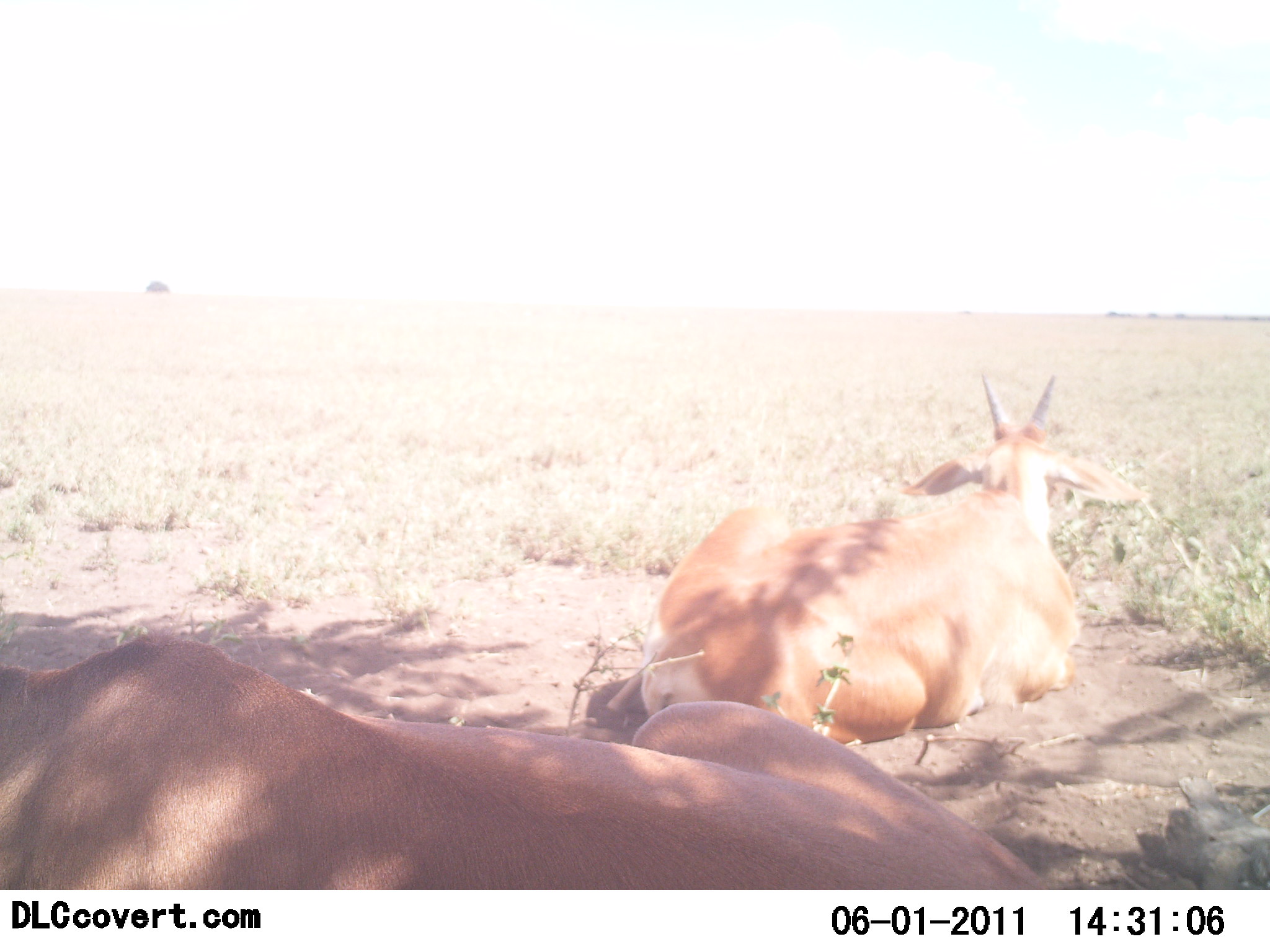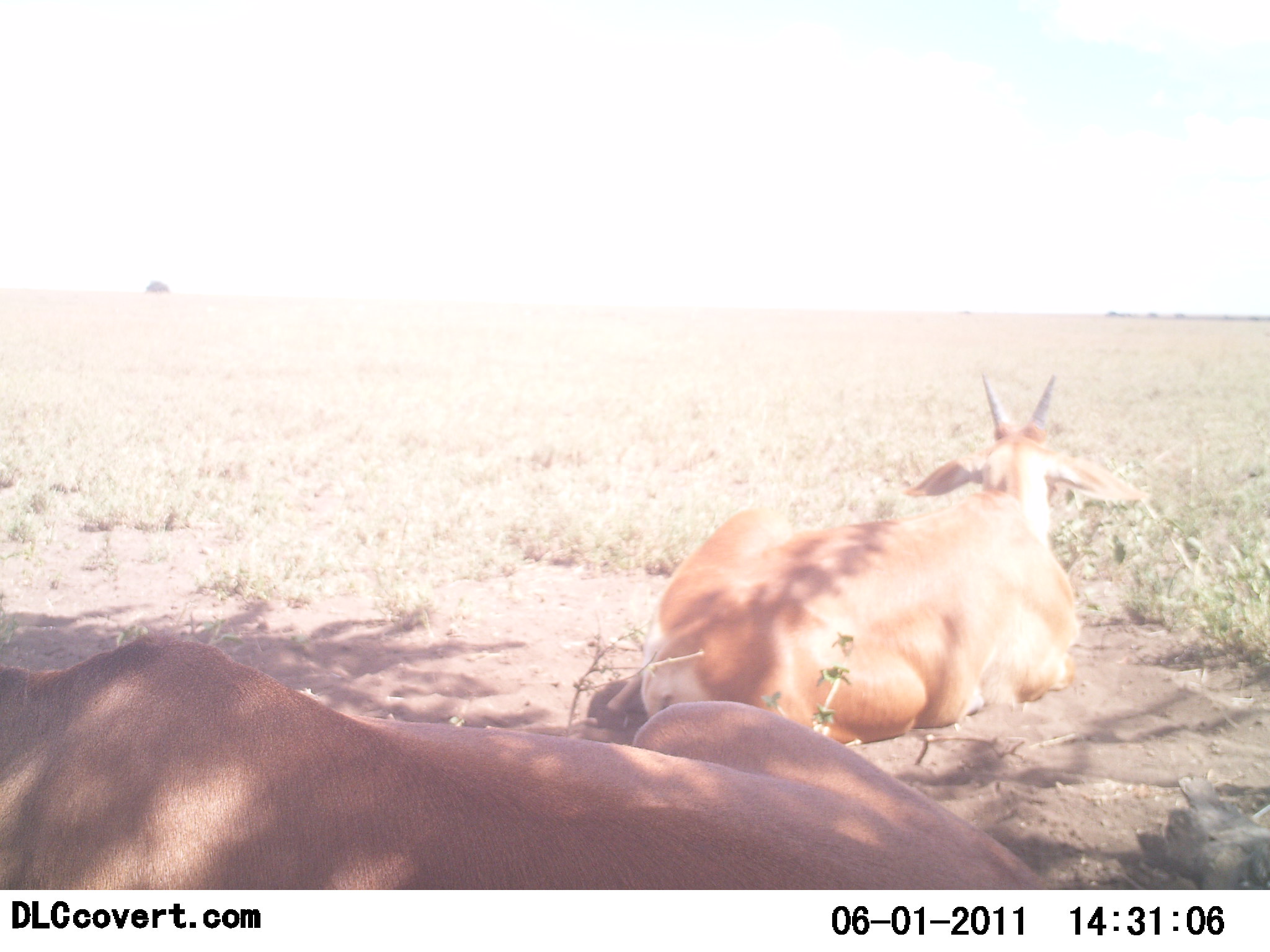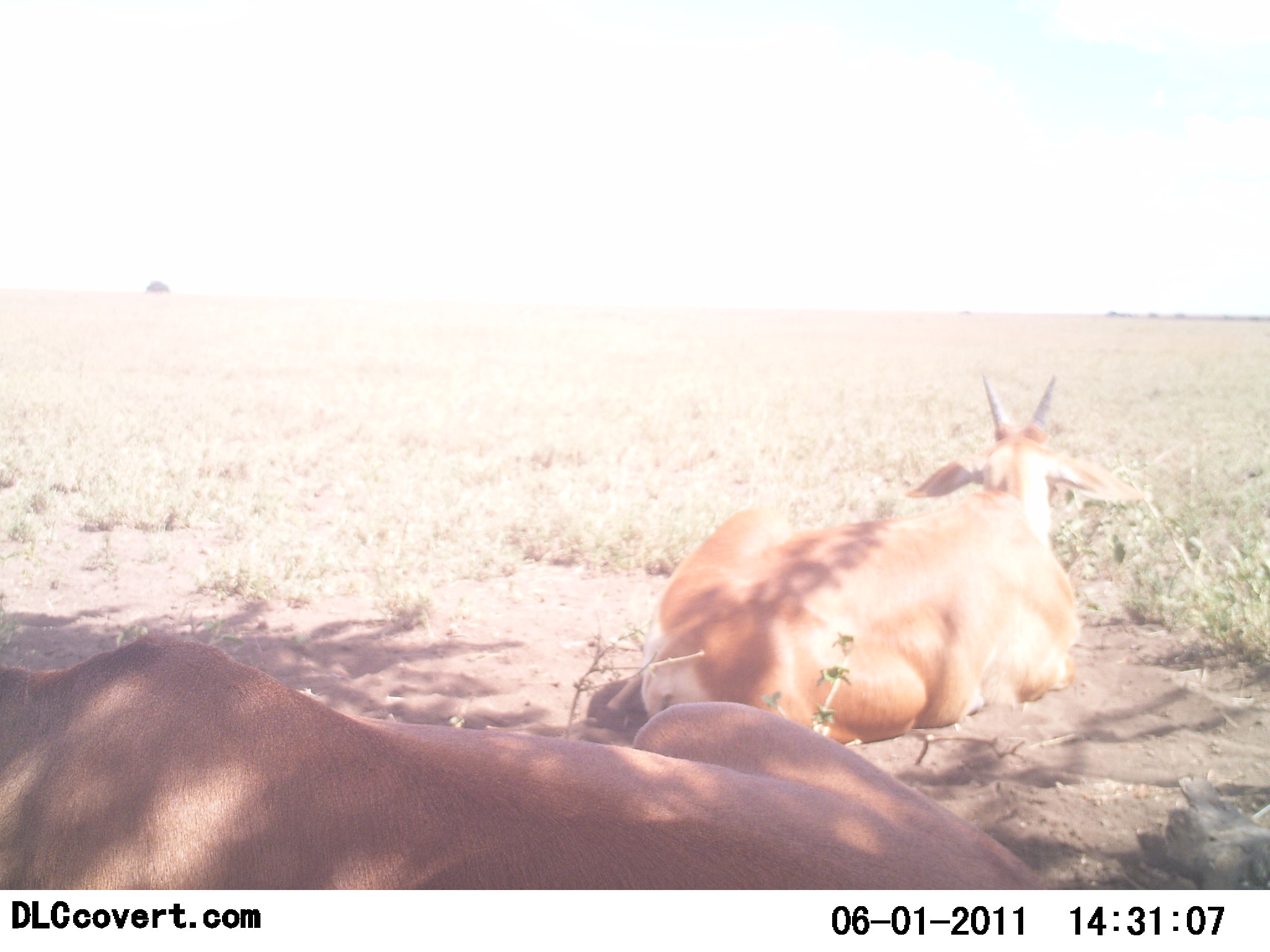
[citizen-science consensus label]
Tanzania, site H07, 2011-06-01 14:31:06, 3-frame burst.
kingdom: Animalia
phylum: Chordata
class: Mammalia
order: Artiodactyla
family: Bovidae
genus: Nanger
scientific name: Nanger granti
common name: grant's gazelle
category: gazellegrants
Gazellegrants (grant's gazelle) (Nanger granti), count 2. Behavior (volunteer vote fractions): standing 0%, resting 100%, moving 0%, interacting 0%. Young present (vote fraction): 0%. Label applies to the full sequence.